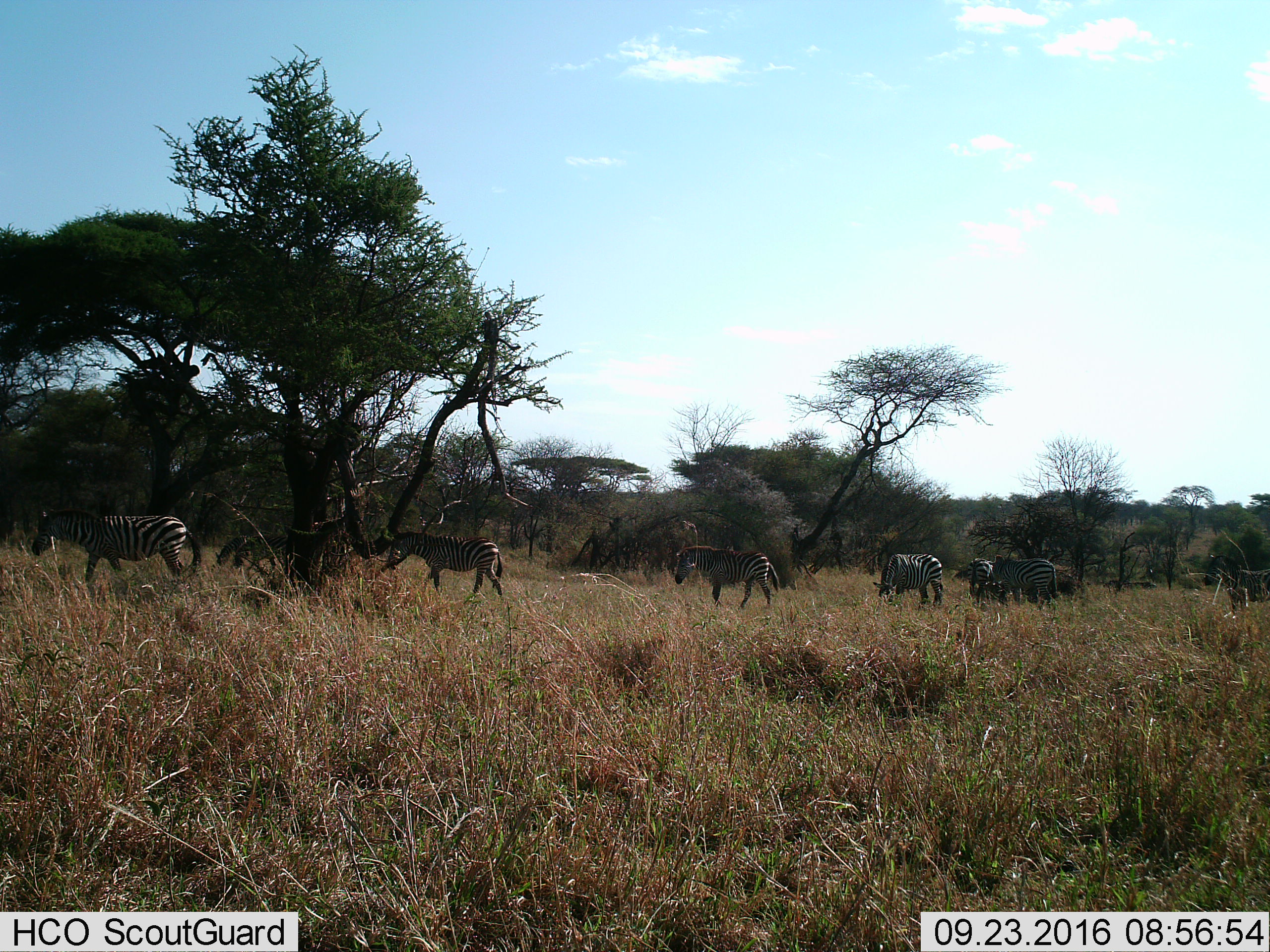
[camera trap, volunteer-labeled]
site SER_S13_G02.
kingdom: Animalia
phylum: Chordata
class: Mammalia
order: Perissodactyla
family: Equidae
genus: Equus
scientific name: Equus quagga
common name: plains zebra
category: zebraplains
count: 9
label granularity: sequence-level